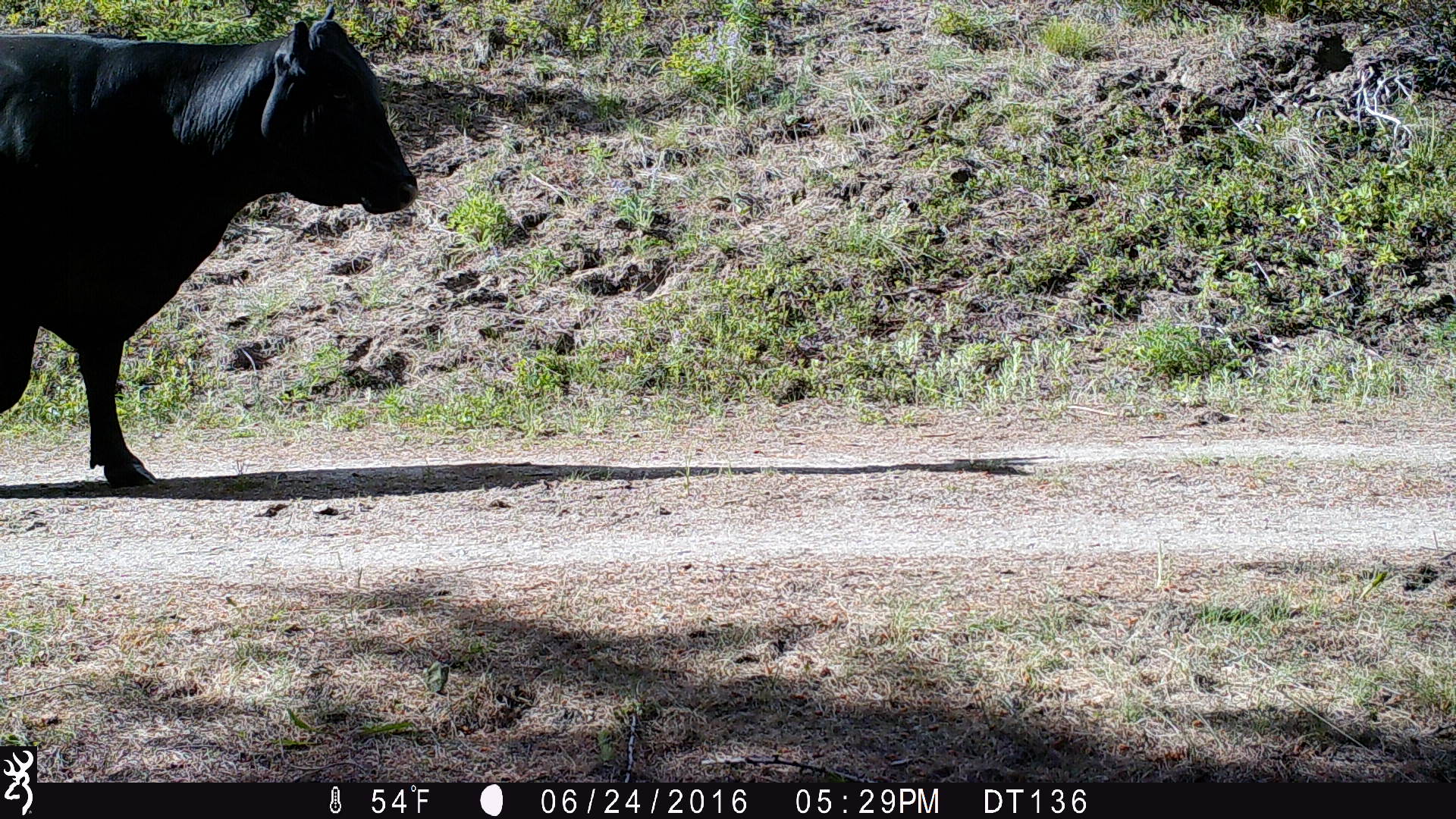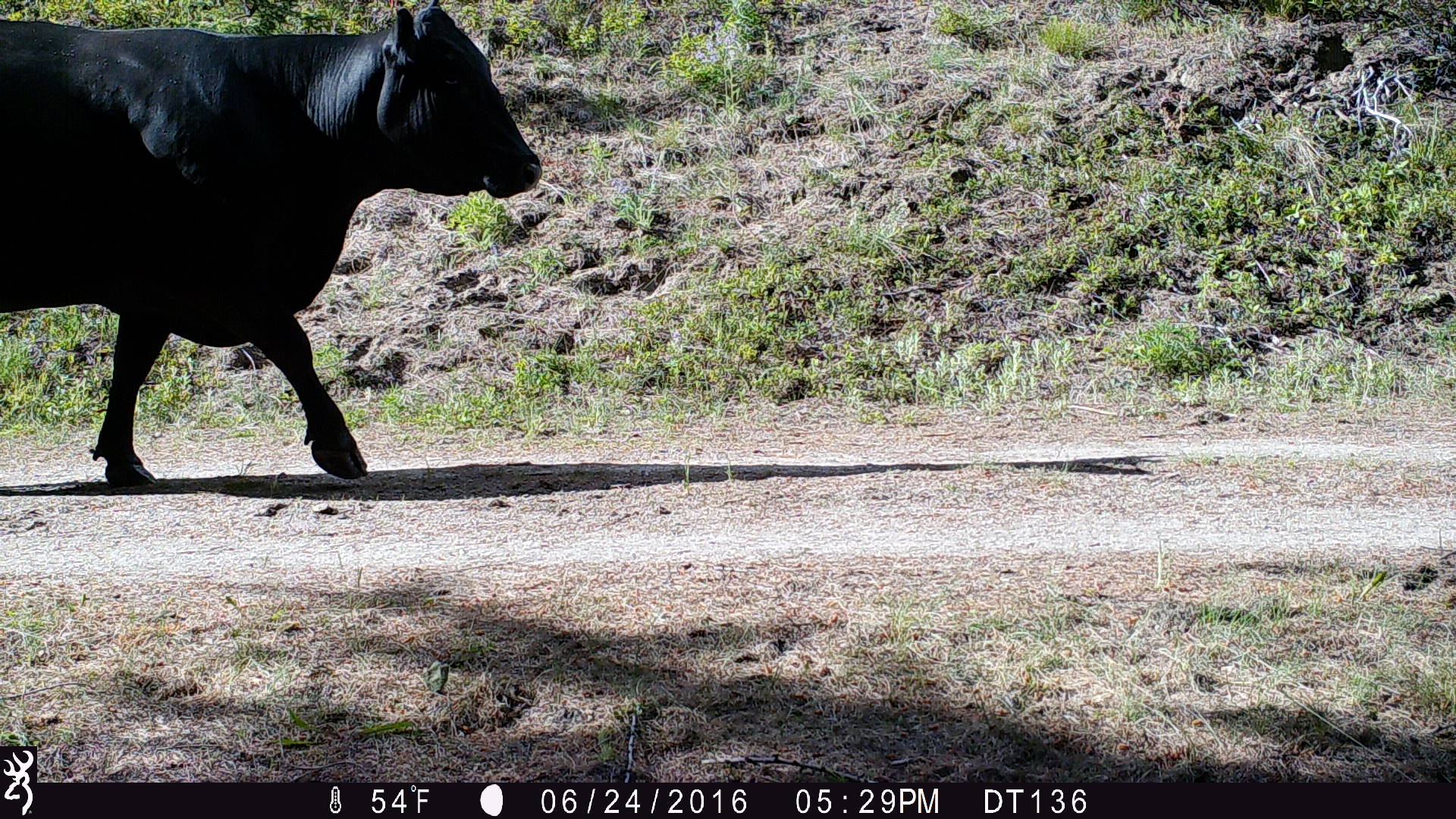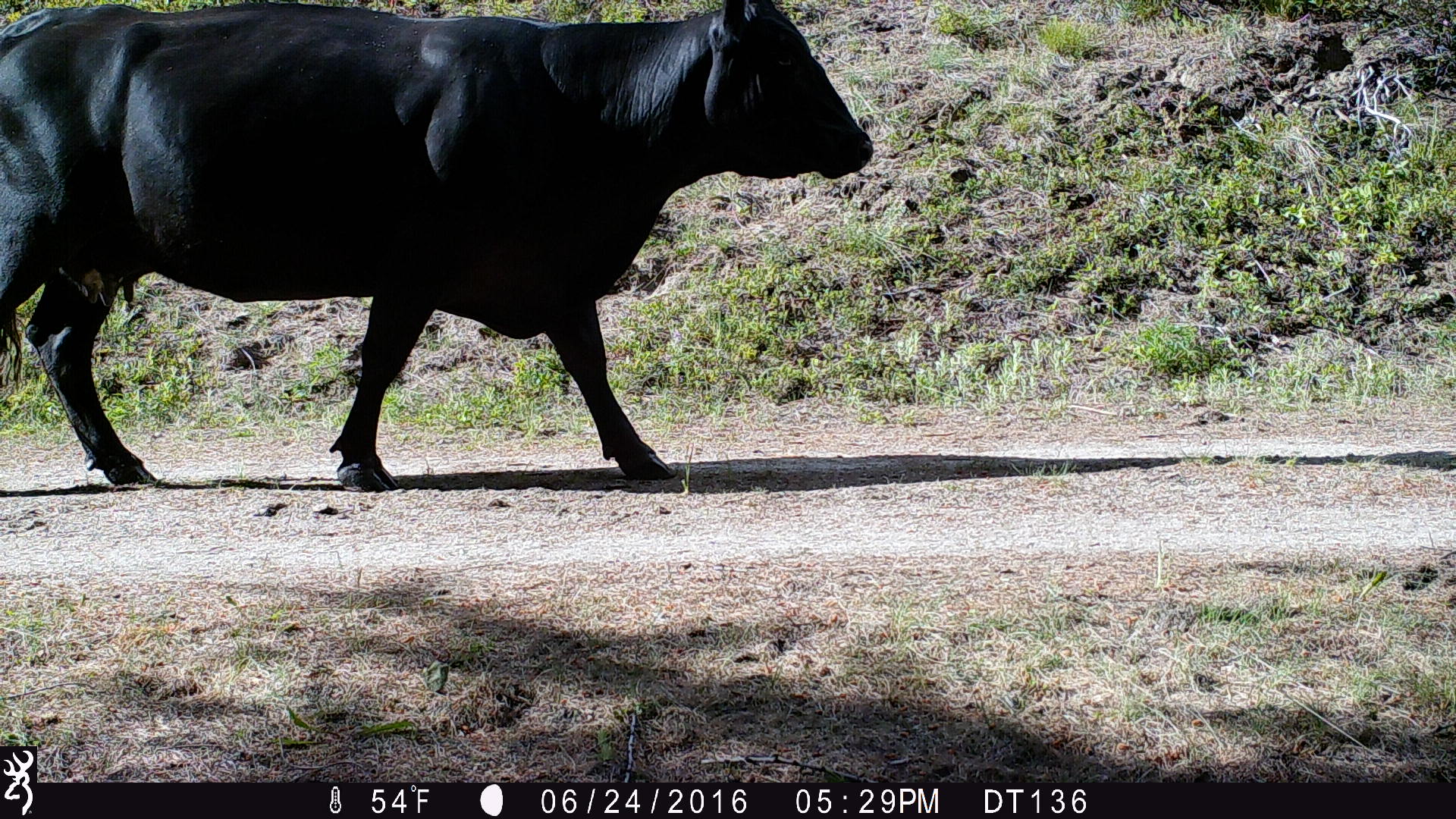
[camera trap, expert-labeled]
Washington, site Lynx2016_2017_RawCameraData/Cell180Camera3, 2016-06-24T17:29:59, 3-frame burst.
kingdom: Animalia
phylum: Chordata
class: Mammalia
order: Artiodactyla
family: Bovidae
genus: Bos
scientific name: Bos taurus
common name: domestic cattle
Domestic cattle (Bos taurus). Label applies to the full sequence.